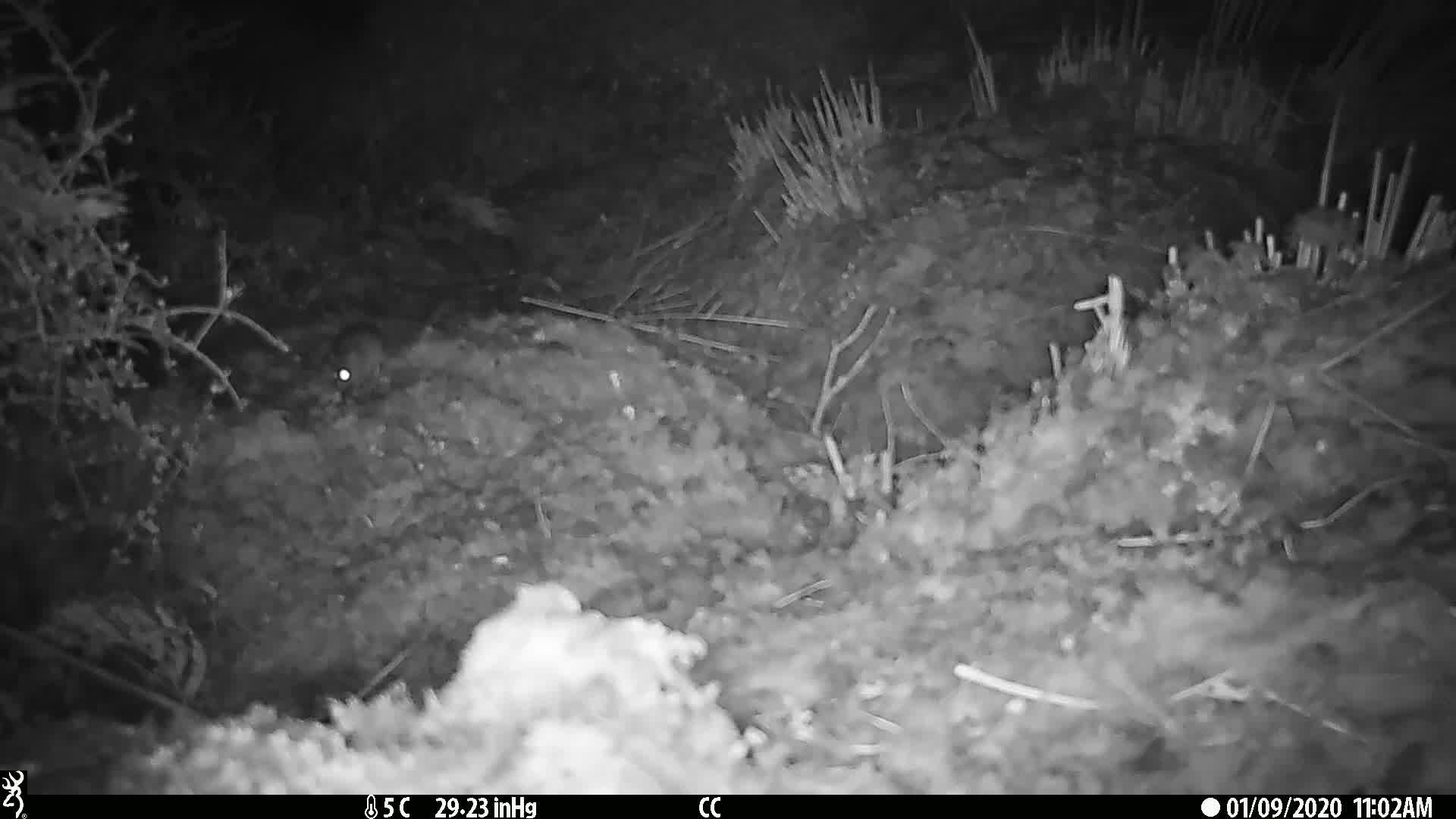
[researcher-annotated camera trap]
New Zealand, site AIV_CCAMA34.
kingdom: Animalia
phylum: Chordata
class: Mammalia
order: Rodentia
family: Muridae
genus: Mus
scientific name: Mus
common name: mouse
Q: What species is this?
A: Mouse (Mus).